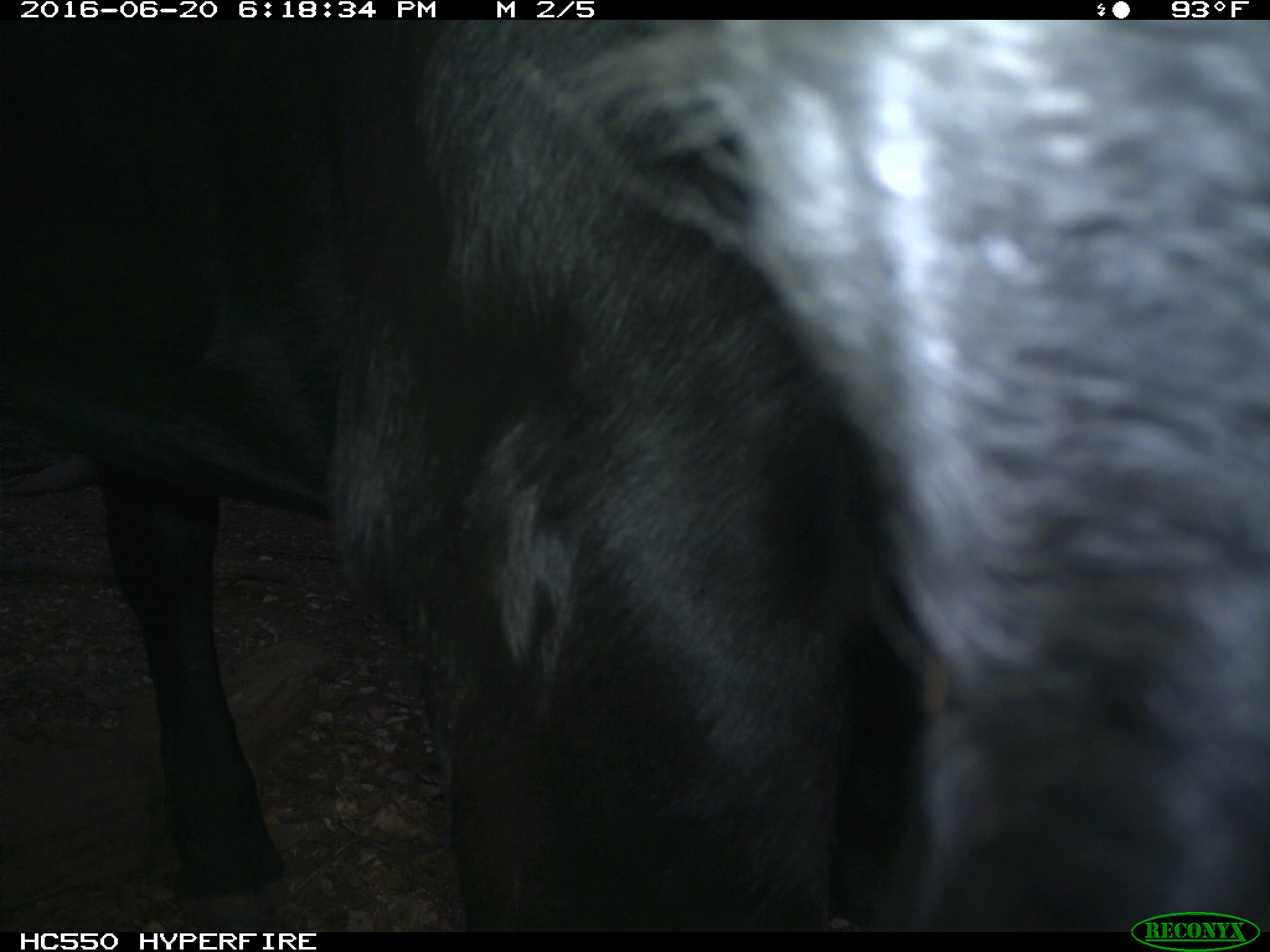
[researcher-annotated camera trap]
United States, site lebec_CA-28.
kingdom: Animalia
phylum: Chordata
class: Mammalia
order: Artiodactyla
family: Bovidae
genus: Bos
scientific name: Bos taurus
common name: domestic cow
Bos taurus (domestic cow).